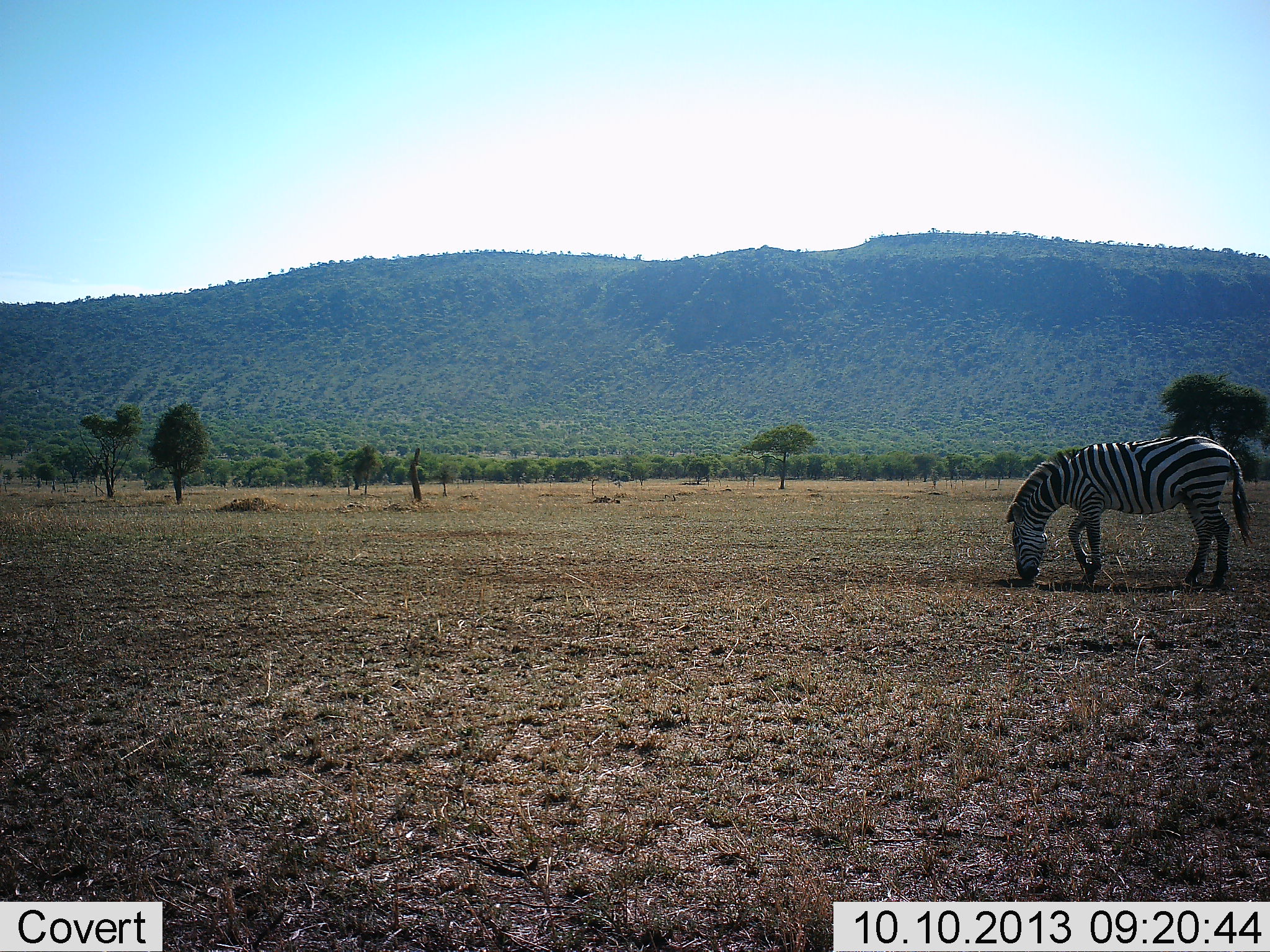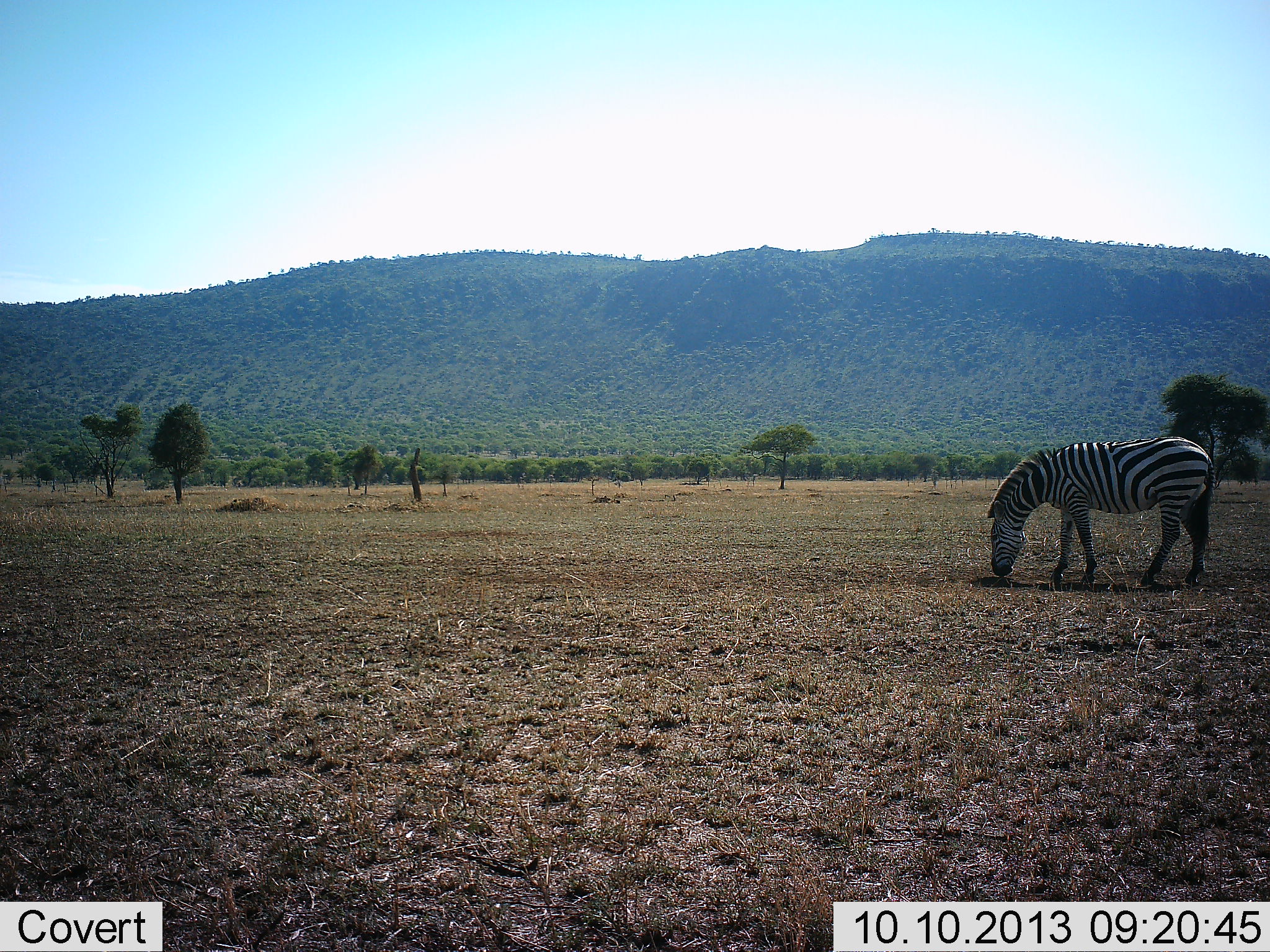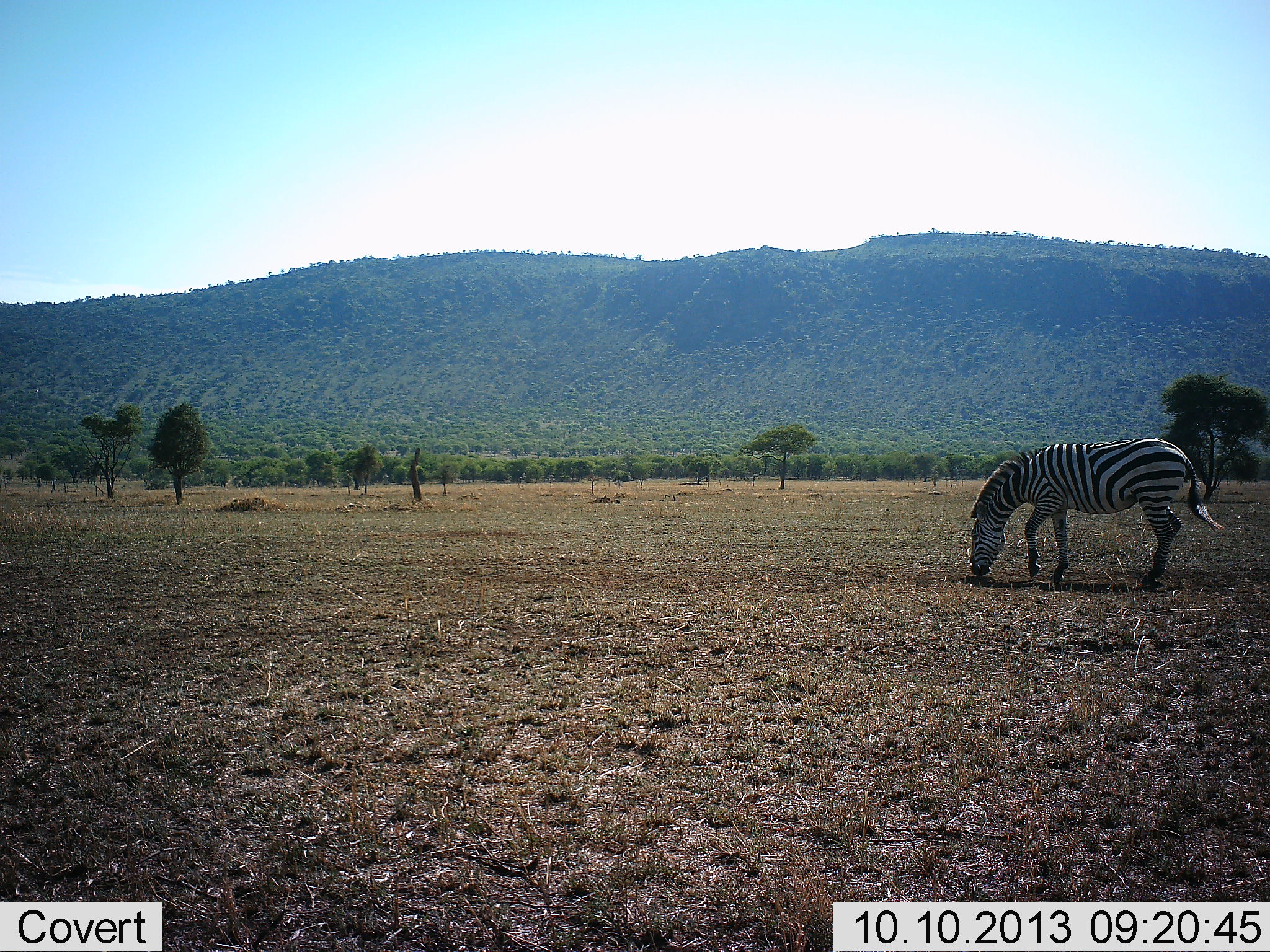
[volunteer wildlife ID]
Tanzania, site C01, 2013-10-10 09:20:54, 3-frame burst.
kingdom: Animalia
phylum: Chordata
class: Mammalia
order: Perissodactyla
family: Equidae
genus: Equus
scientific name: Equus quagga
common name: plains zebra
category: zebra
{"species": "zebra (plains zebra) (Equus quagga)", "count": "1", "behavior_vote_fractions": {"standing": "13%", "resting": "0%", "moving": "23%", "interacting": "0%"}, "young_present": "0%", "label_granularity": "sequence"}